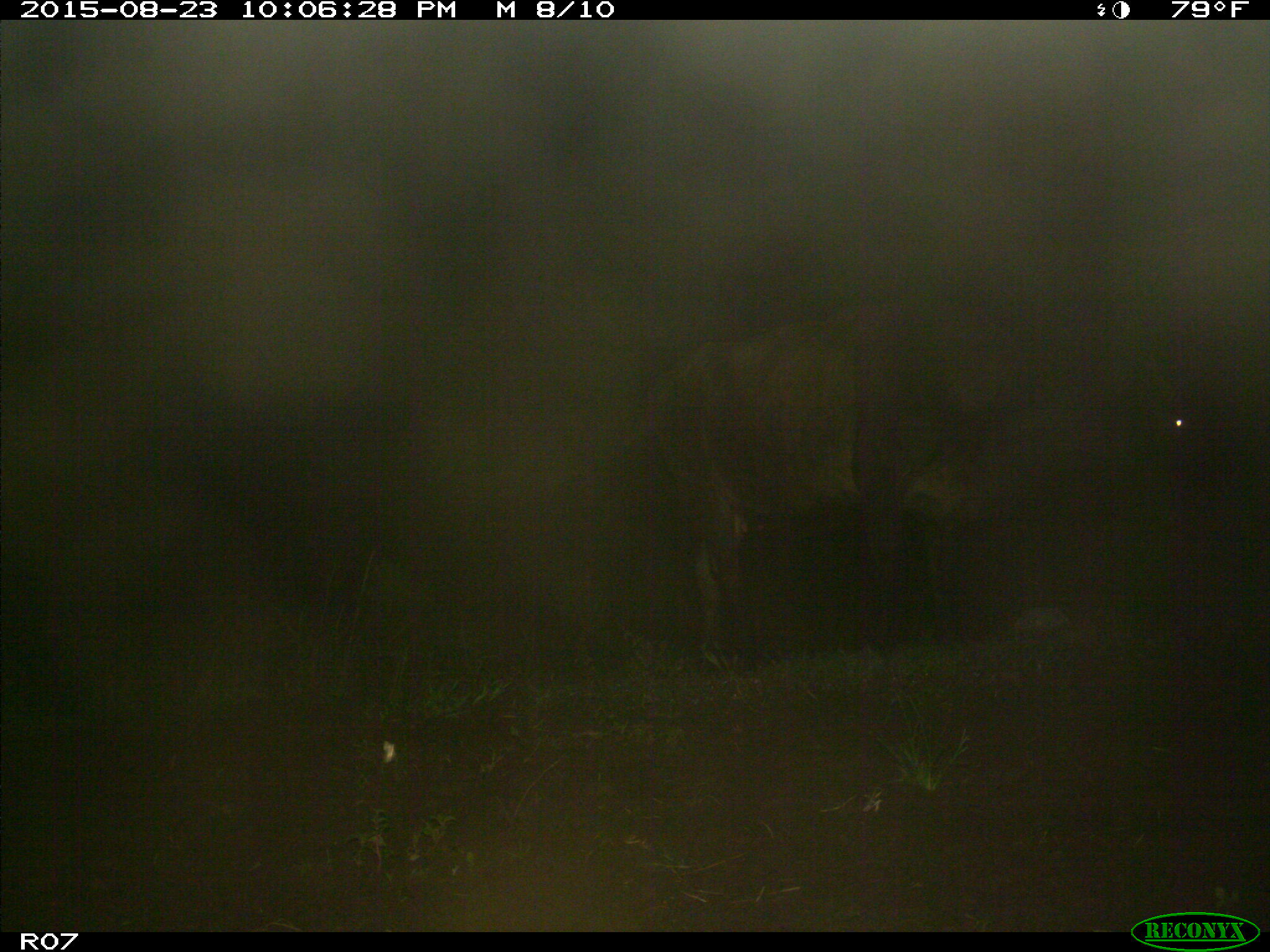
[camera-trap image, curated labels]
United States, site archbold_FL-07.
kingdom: Animalia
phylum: Chordata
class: Mammalia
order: Artiodactyla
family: Bovidae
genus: Bos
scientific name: Bos taurus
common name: domestic cow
Bos taurus (domestic cow).